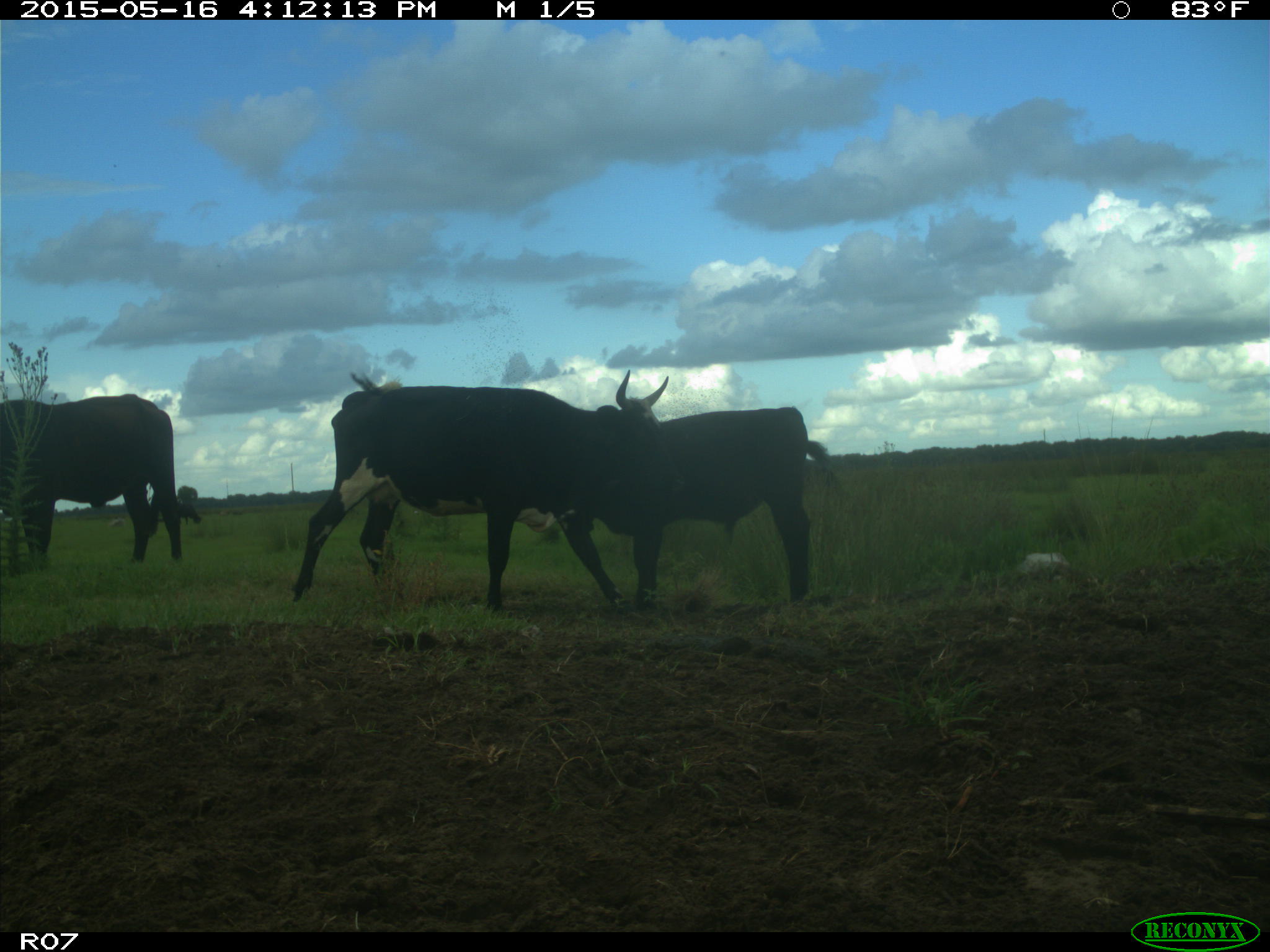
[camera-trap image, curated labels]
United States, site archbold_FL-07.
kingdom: Animalia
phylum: Chordata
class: Mammalia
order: Artiodactyla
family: Bovidae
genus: Bos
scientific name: Bos taurus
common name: domestic cow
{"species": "Bos taurus (domestic cow)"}